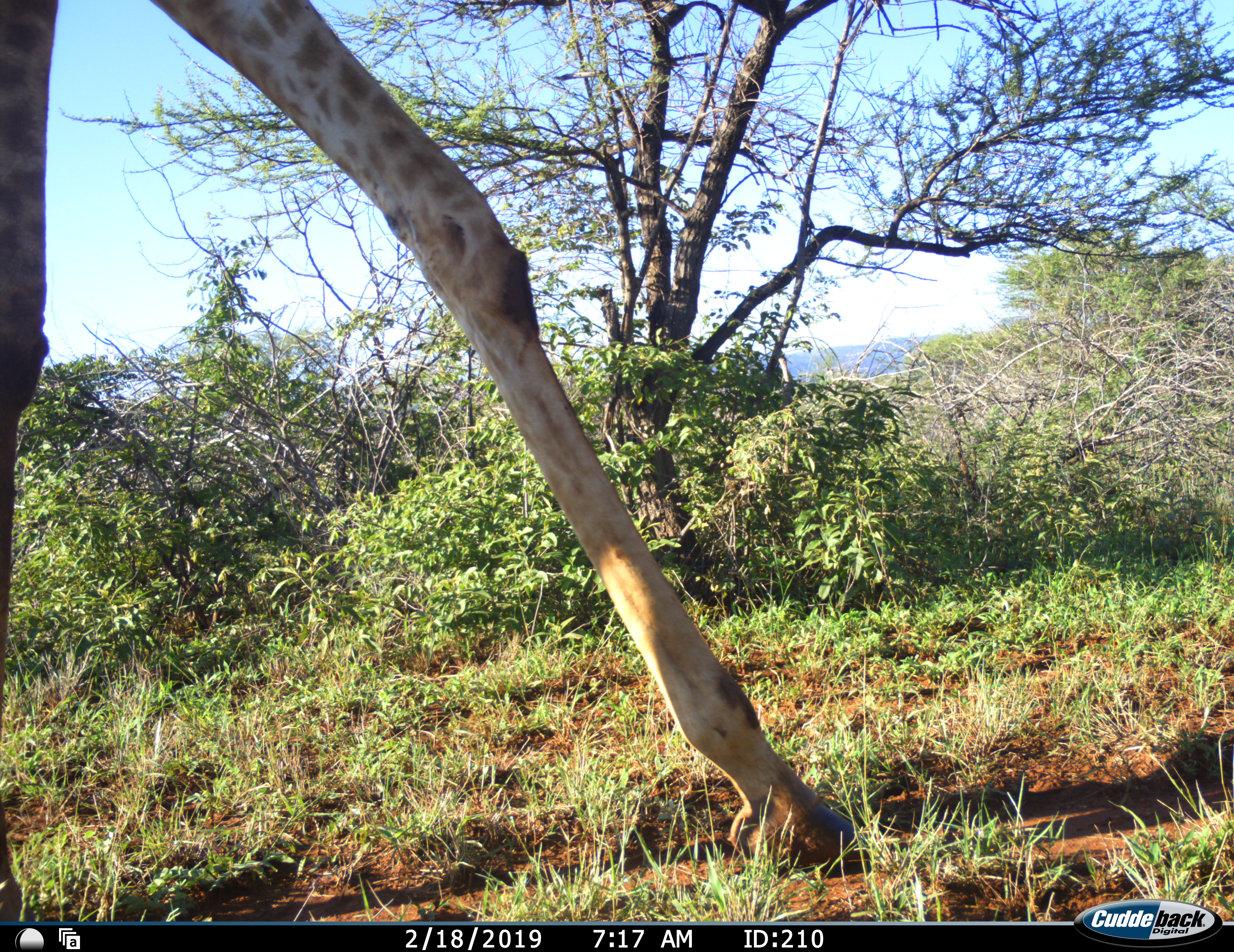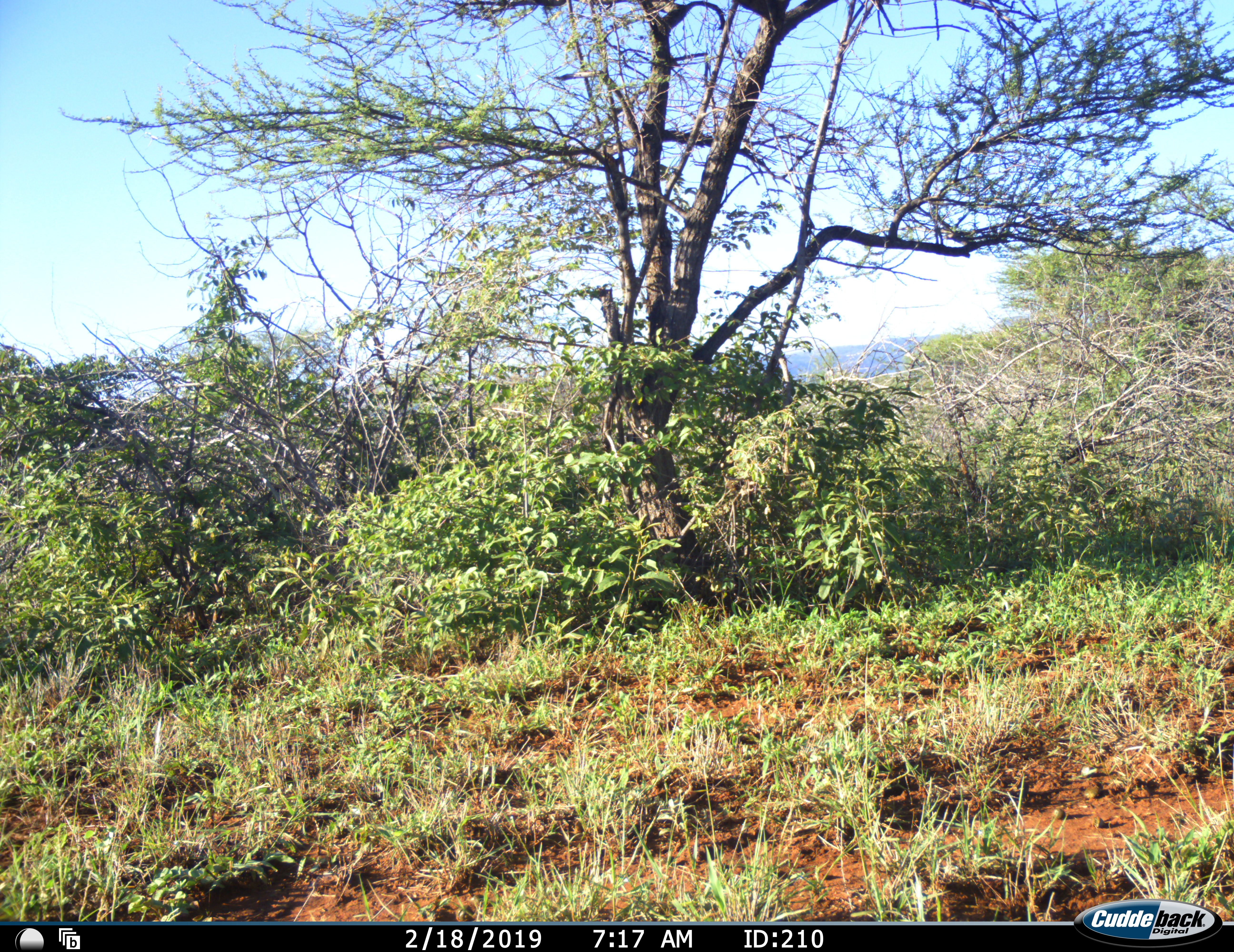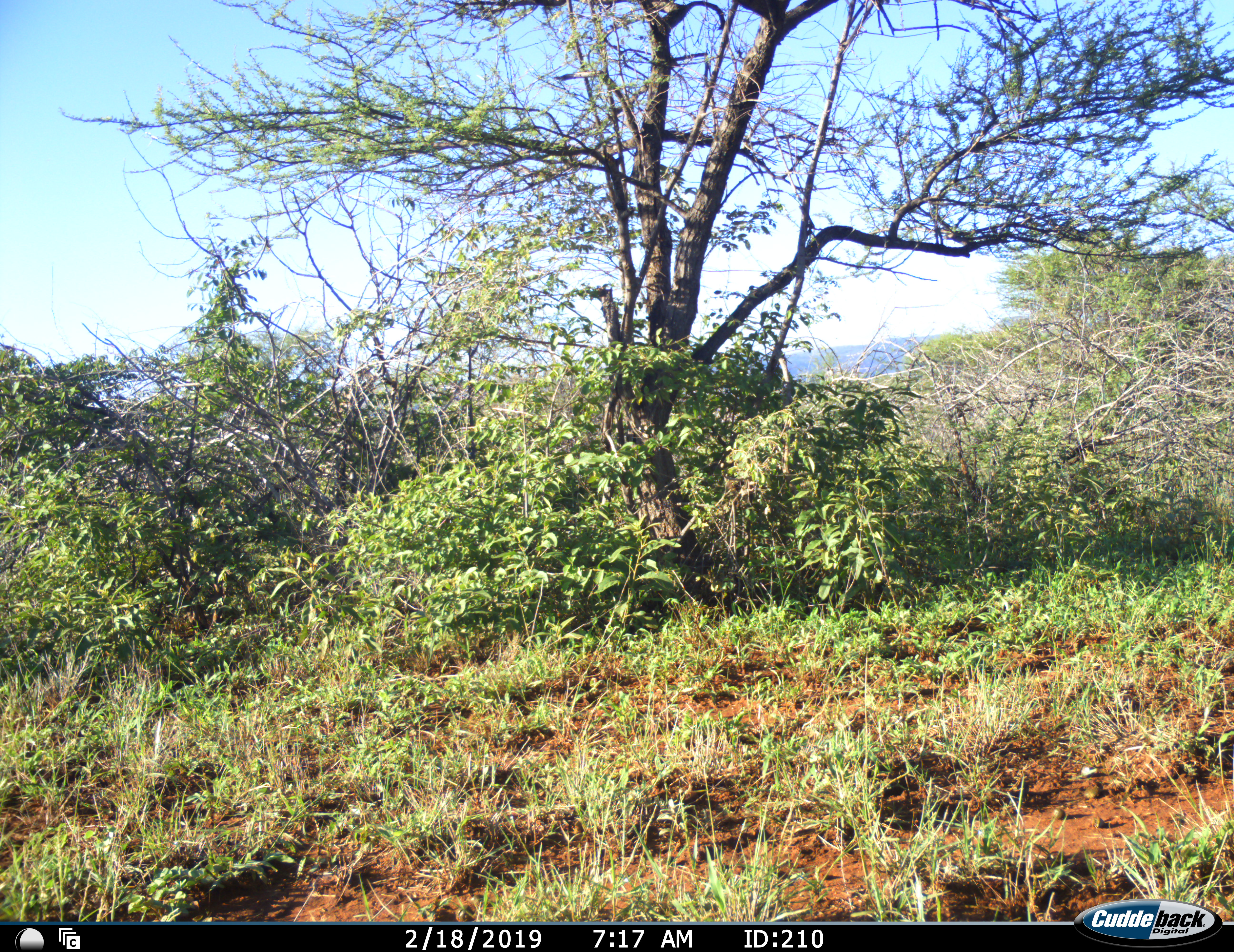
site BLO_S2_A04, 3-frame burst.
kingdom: Animalia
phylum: Chordata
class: Mammalia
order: Artiodactyla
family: Giraffidae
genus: Giraffa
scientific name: Giraffa camelopardalis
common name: giraffe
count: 1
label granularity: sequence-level